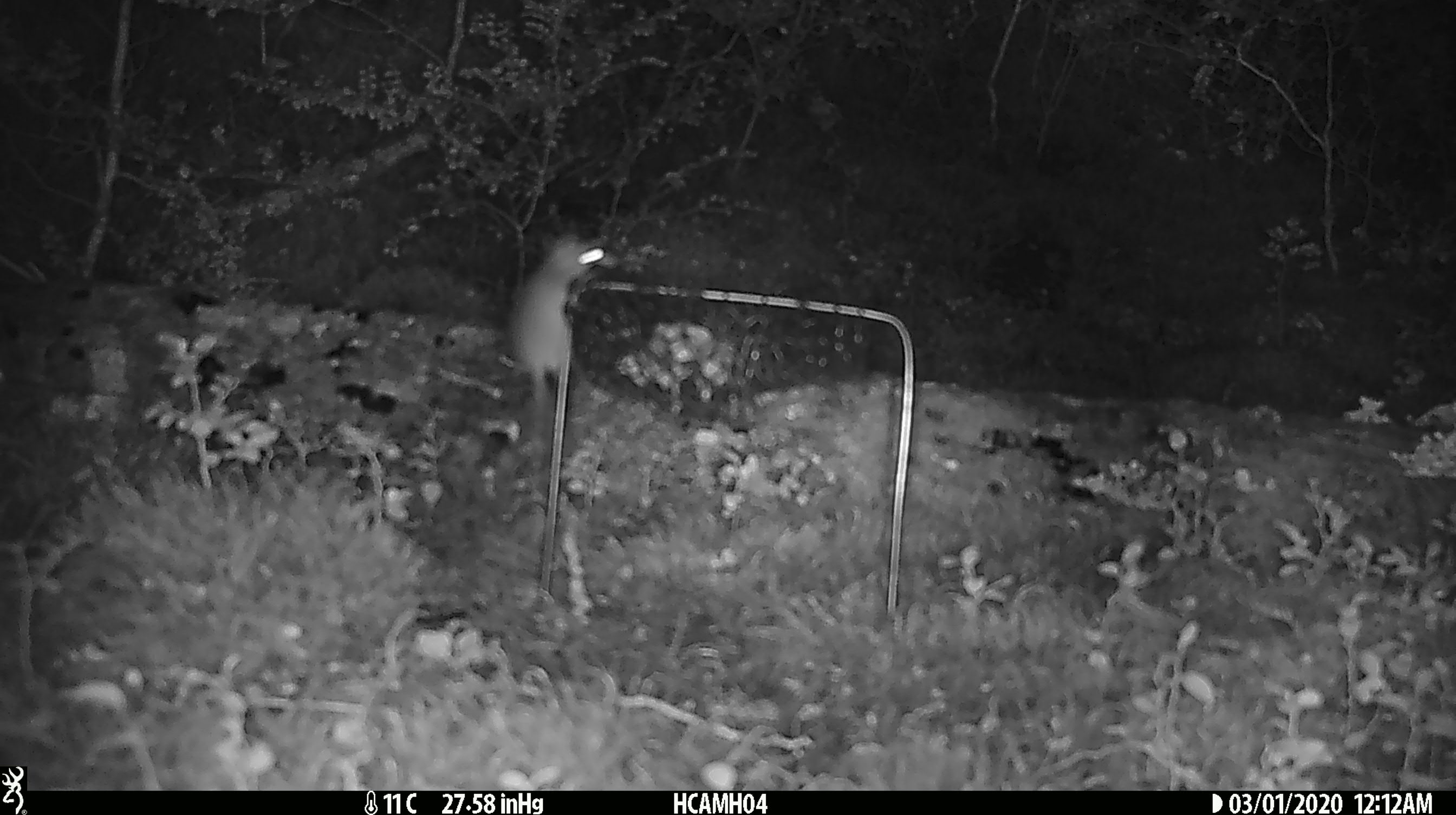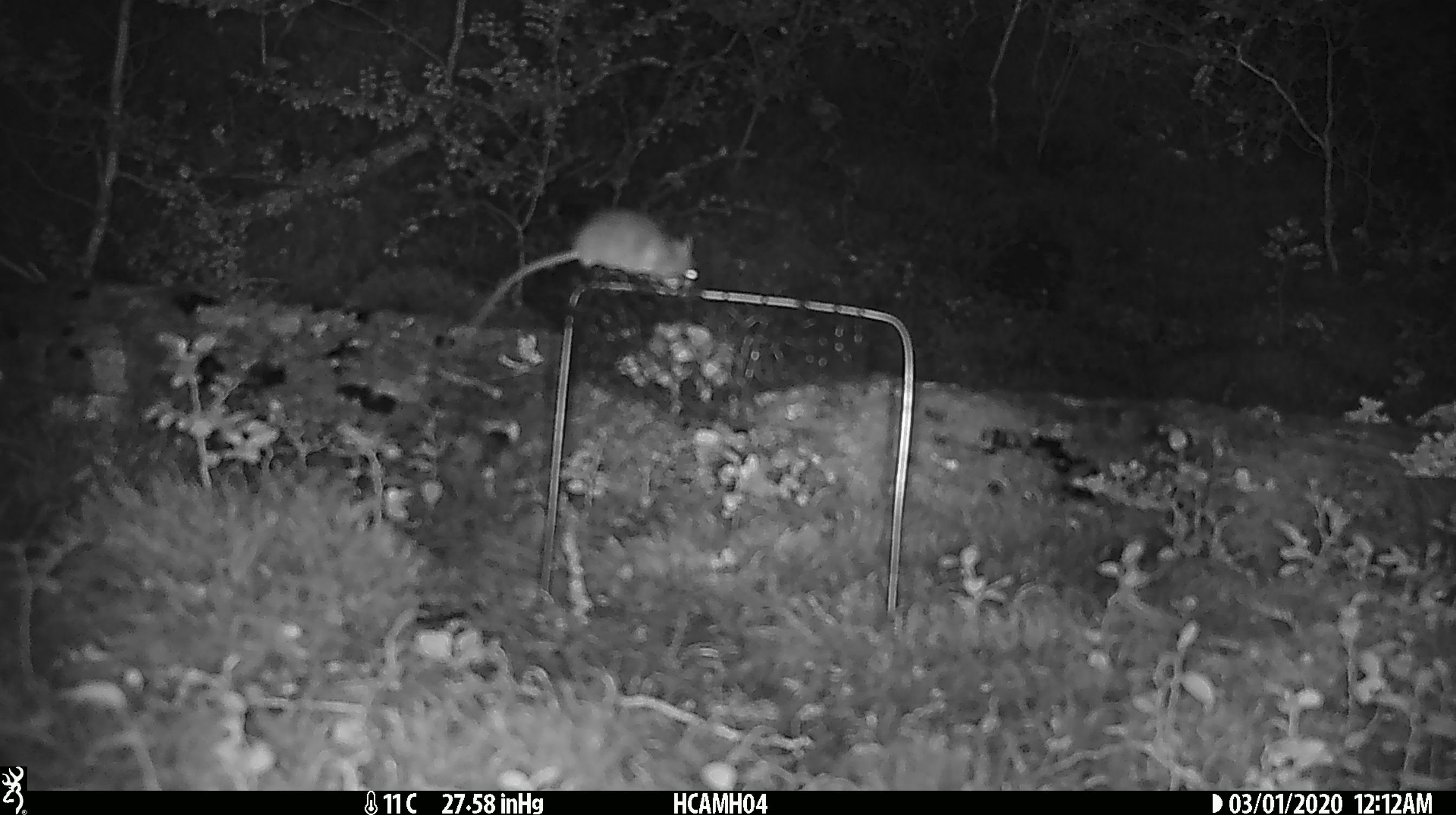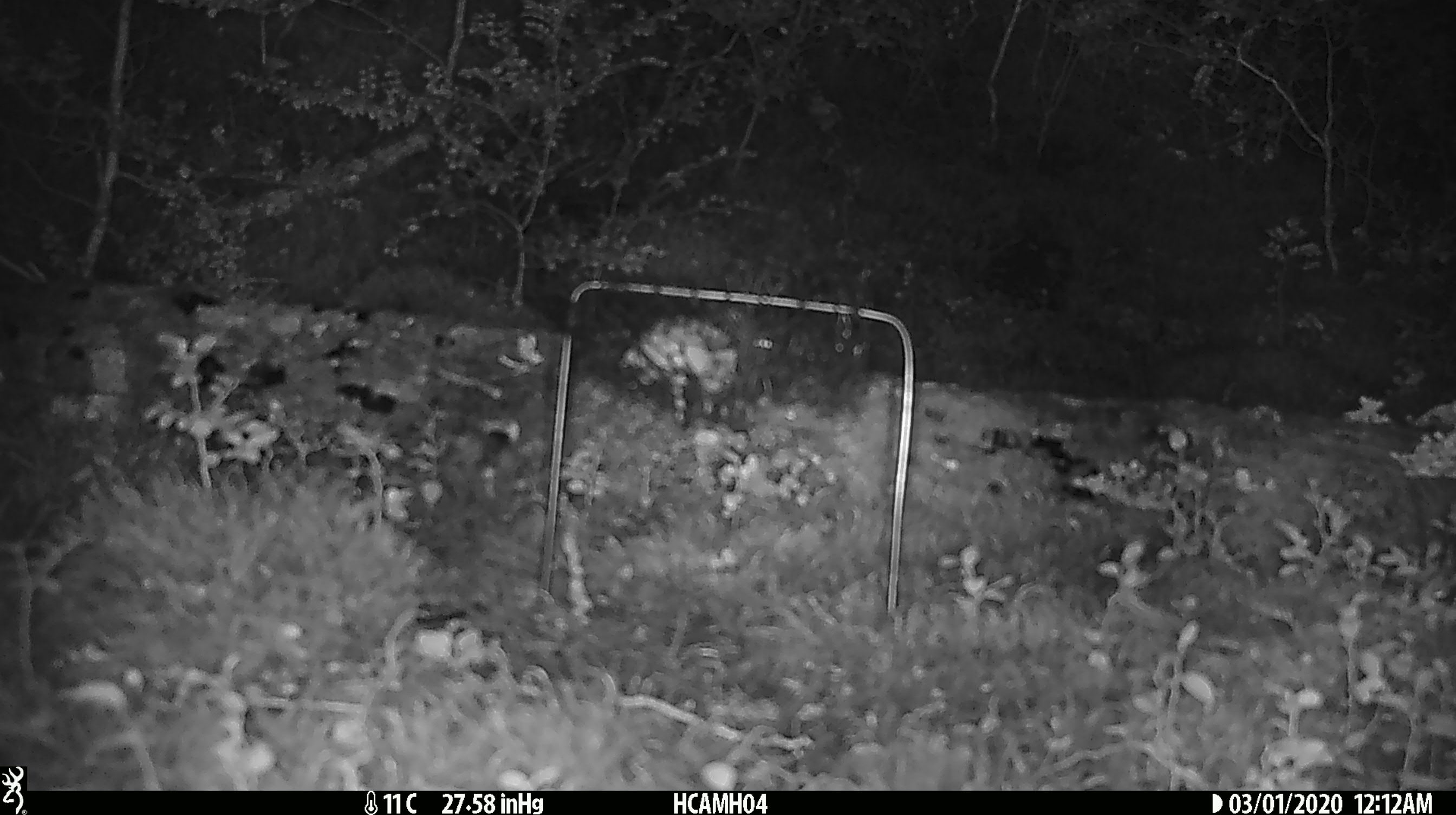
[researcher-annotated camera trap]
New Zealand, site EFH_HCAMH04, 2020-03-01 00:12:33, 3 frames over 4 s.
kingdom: Animalia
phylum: Chordata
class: Mammalia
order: Rodentia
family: Muridae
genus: Mus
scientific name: Mus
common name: mouse